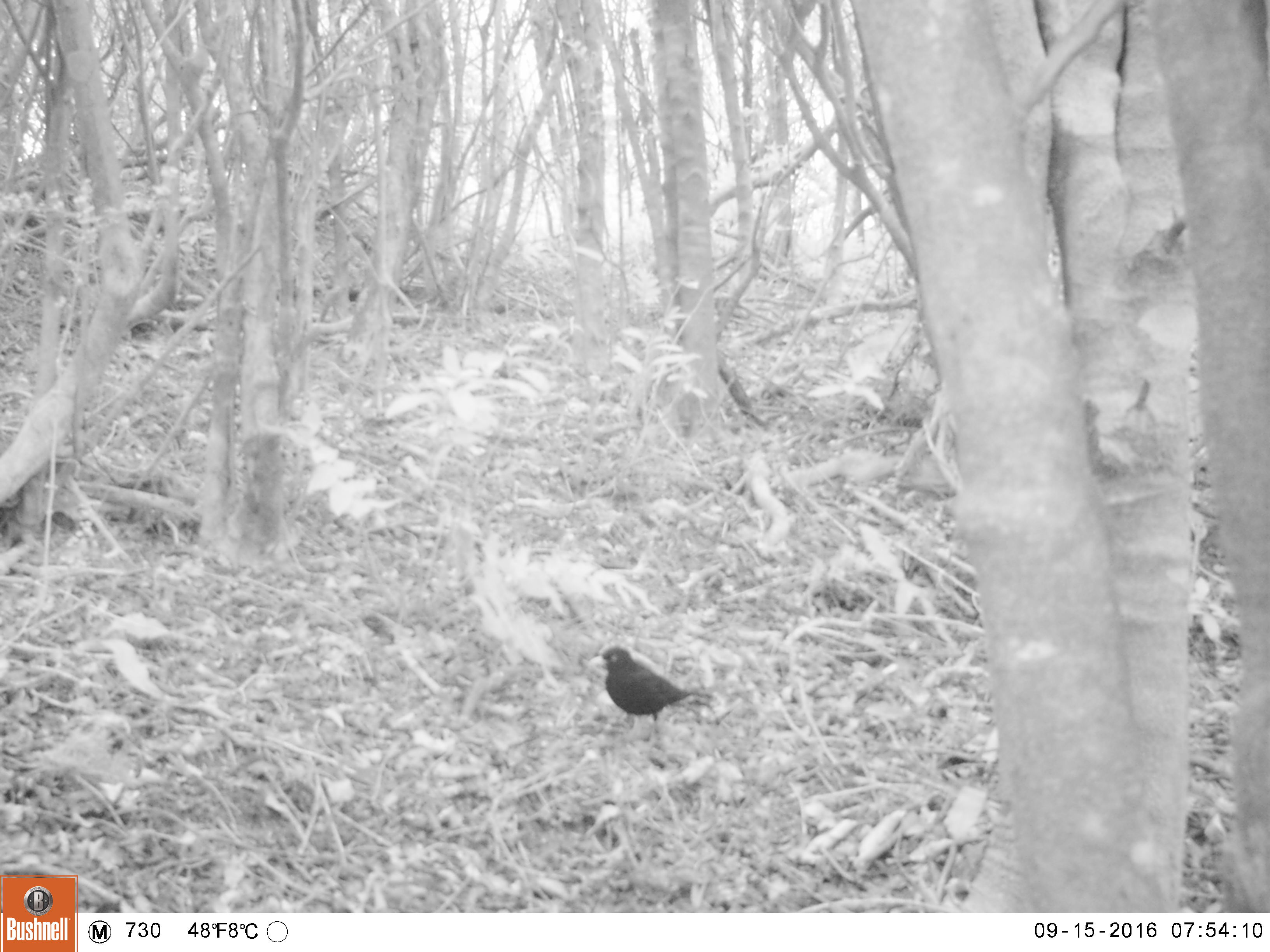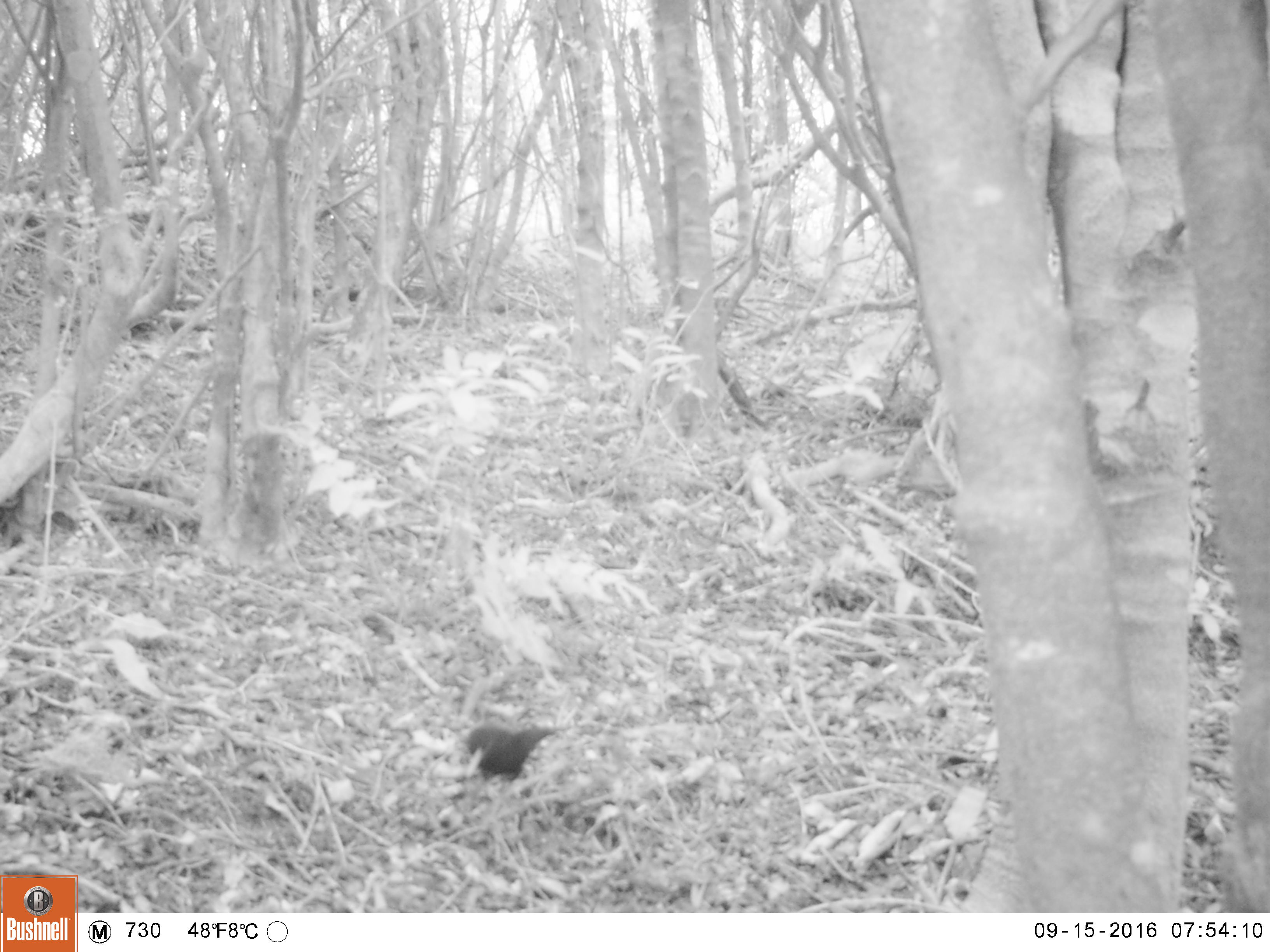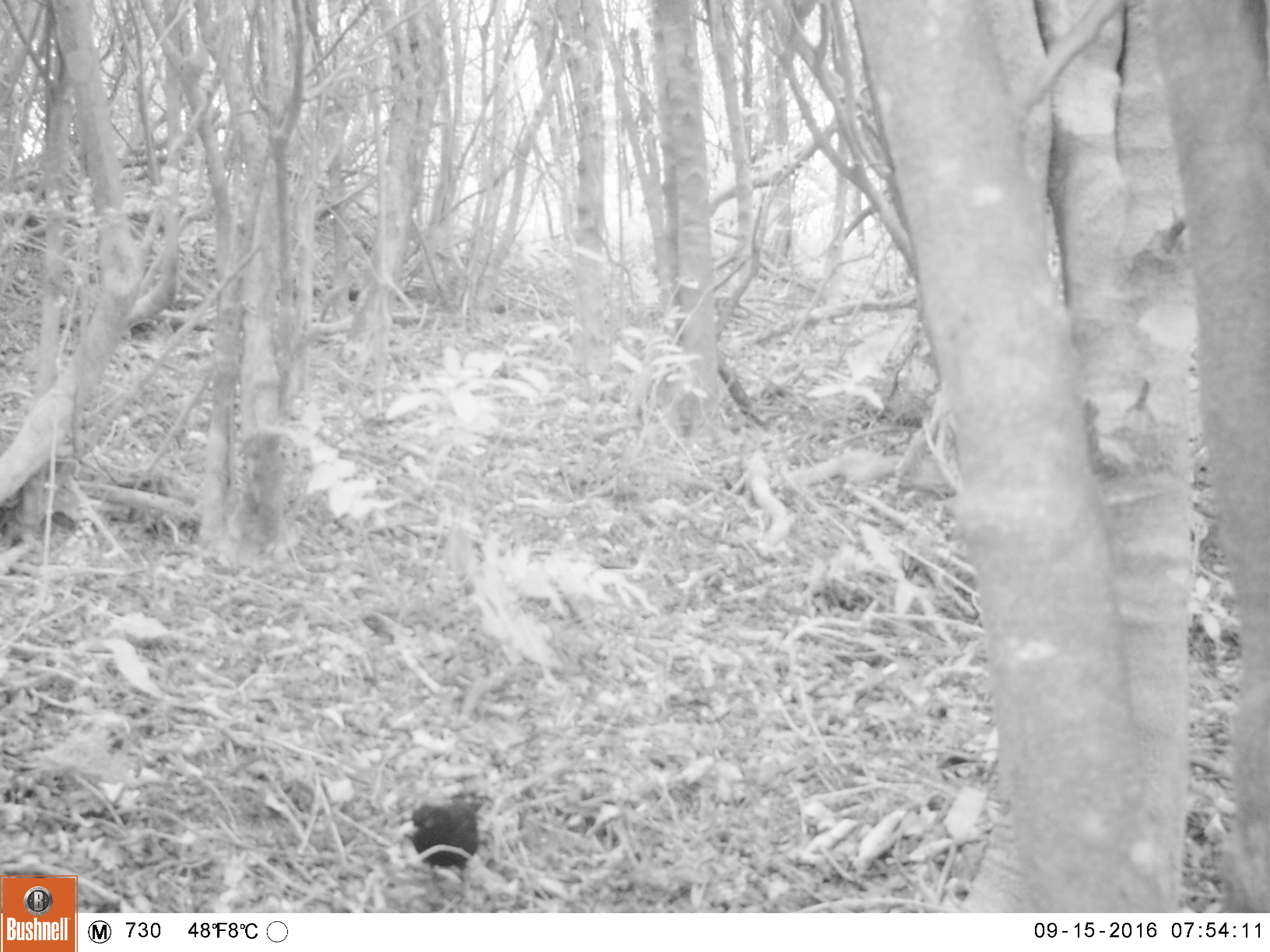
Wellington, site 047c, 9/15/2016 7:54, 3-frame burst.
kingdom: Animalia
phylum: Chordata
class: Aves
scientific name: Aves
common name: bird